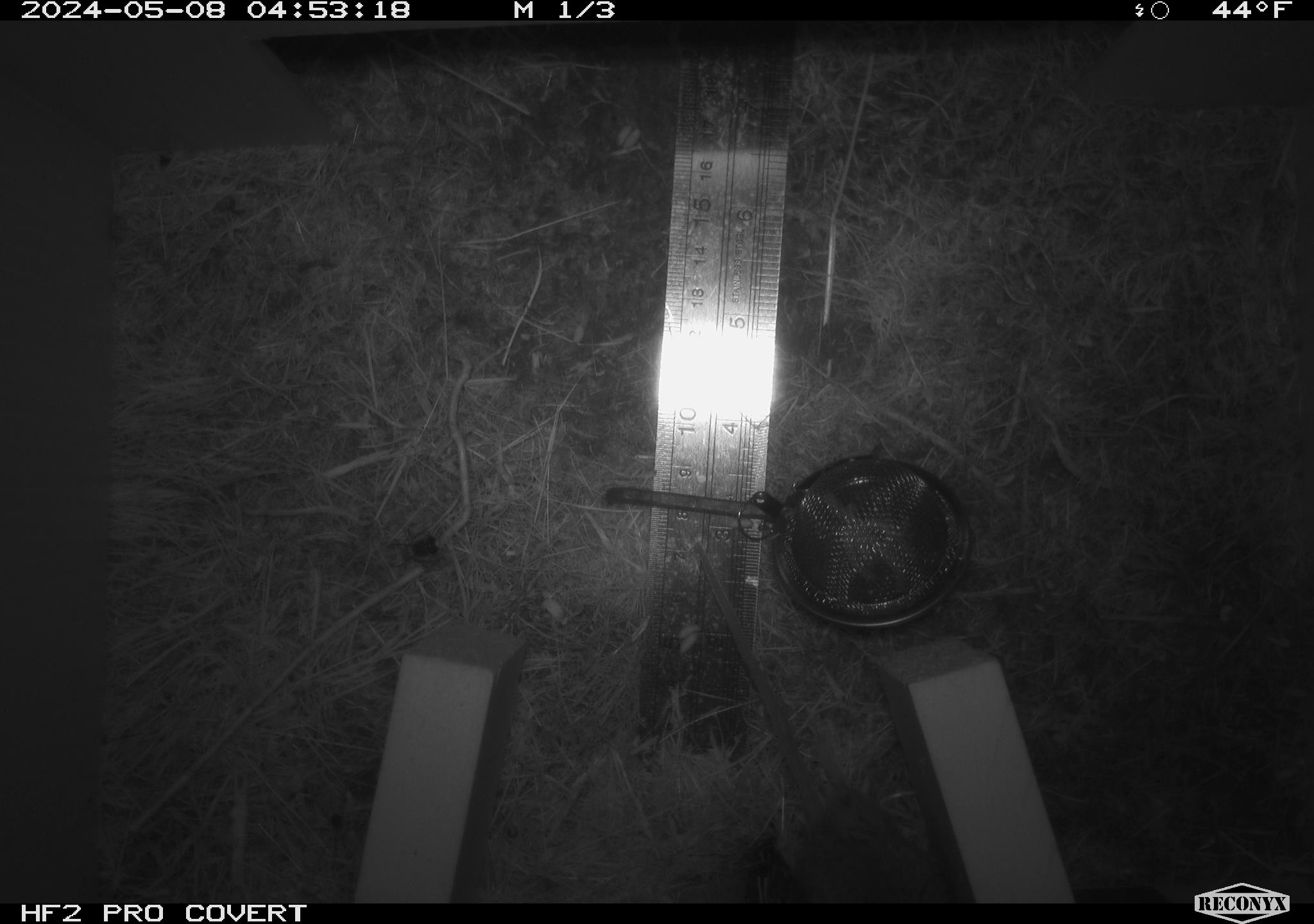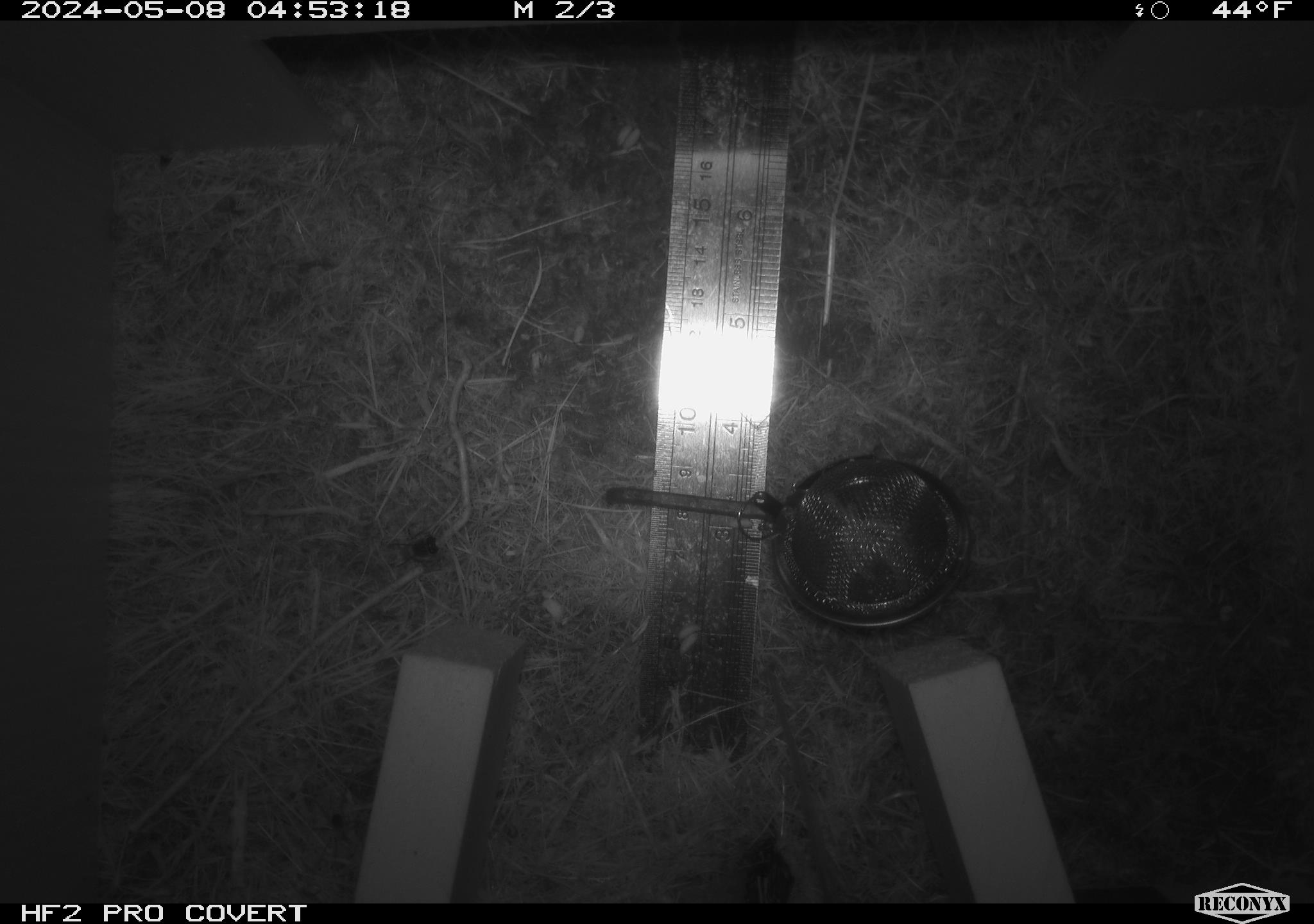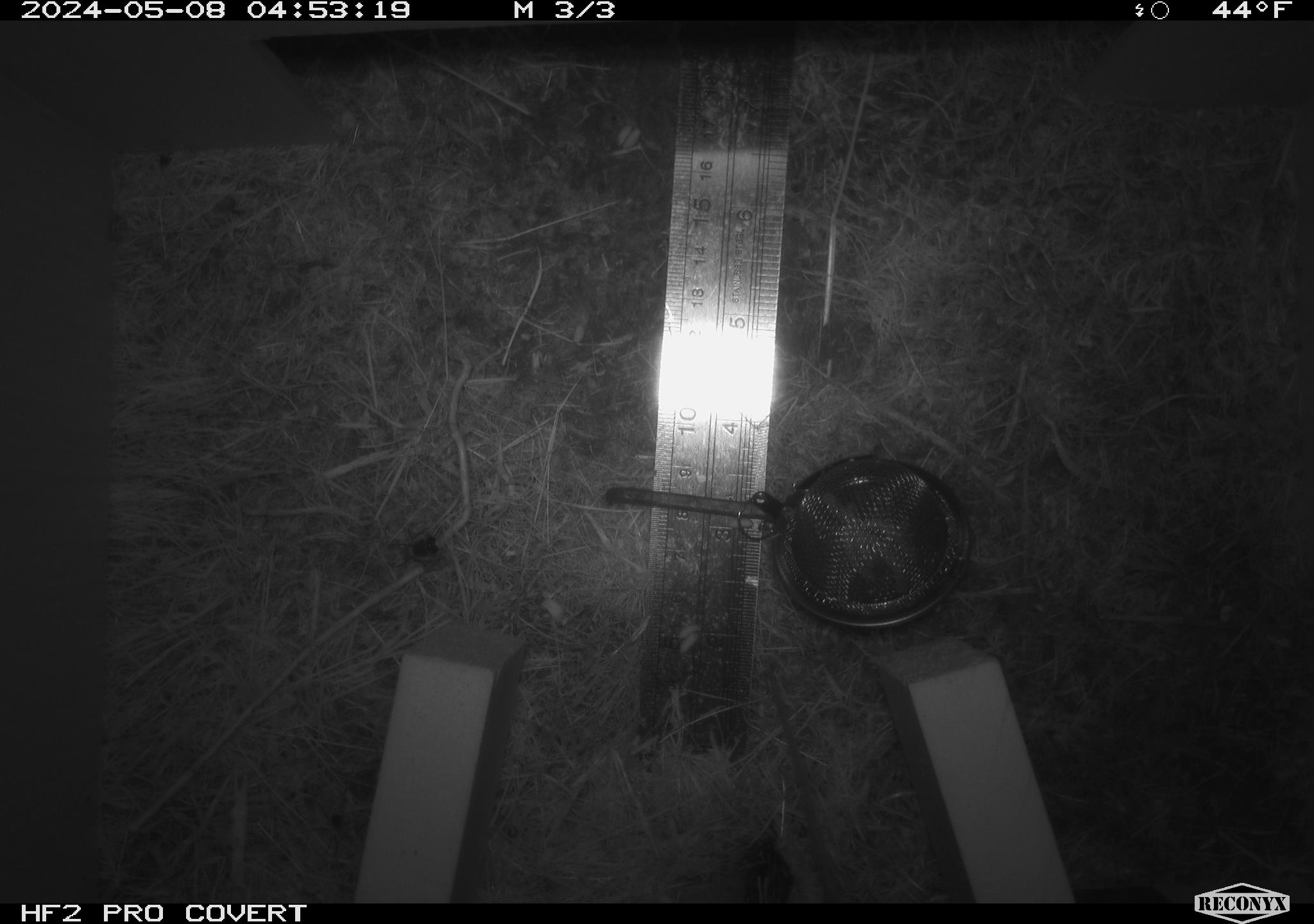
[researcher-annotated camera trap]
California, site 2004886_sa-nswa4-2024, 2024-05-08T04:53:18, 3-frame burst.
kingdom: Animalia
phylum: Chordata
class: Mammalia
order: Rodentia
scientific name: Rodentia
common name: mouse species